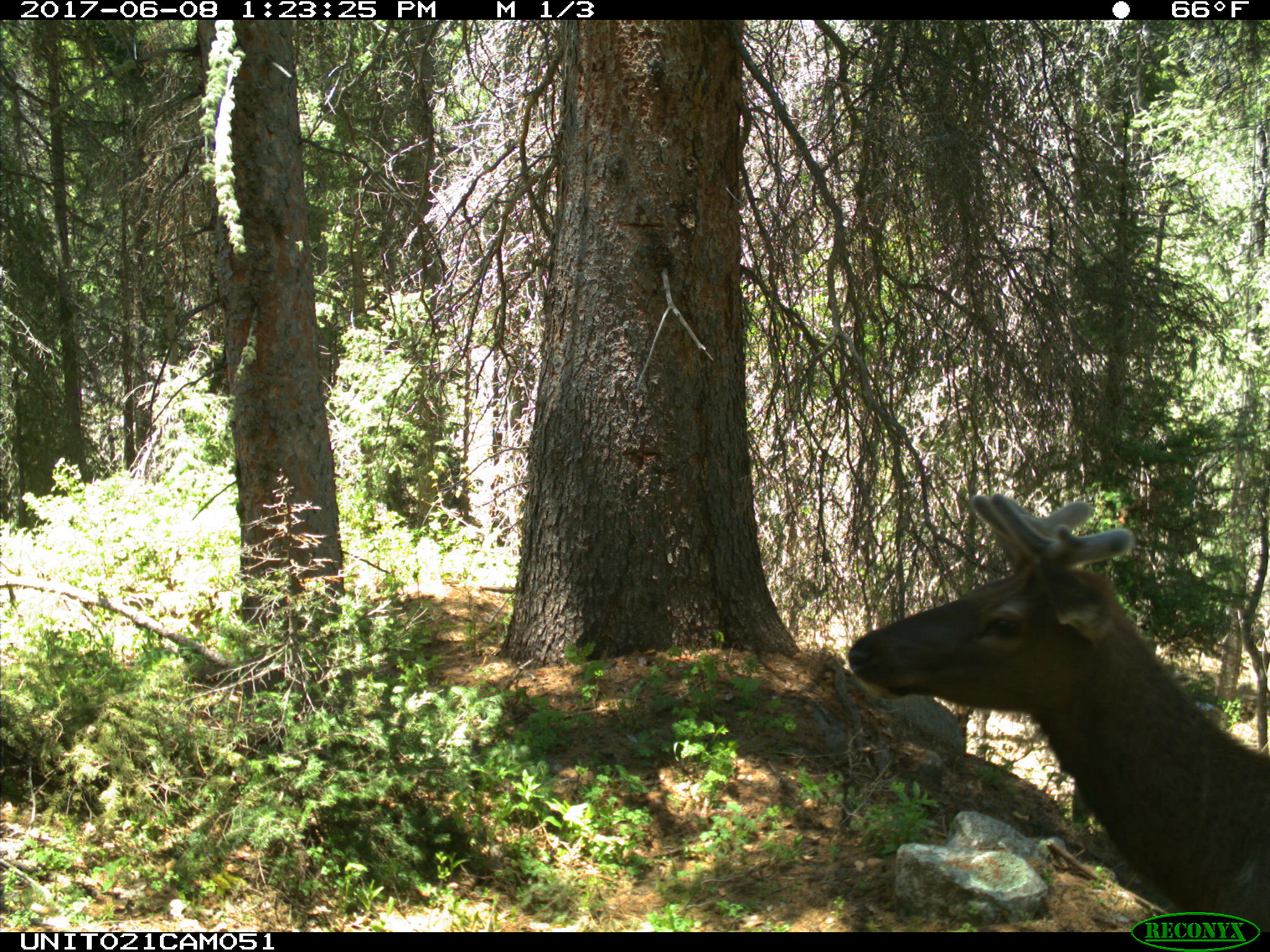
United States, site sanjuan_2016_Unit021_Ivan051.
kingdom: Animalia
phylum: Chordata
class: Mammalia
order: Artiodactyla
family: Cervidae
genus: Cervus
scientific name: Cervus elaphus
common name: red deer